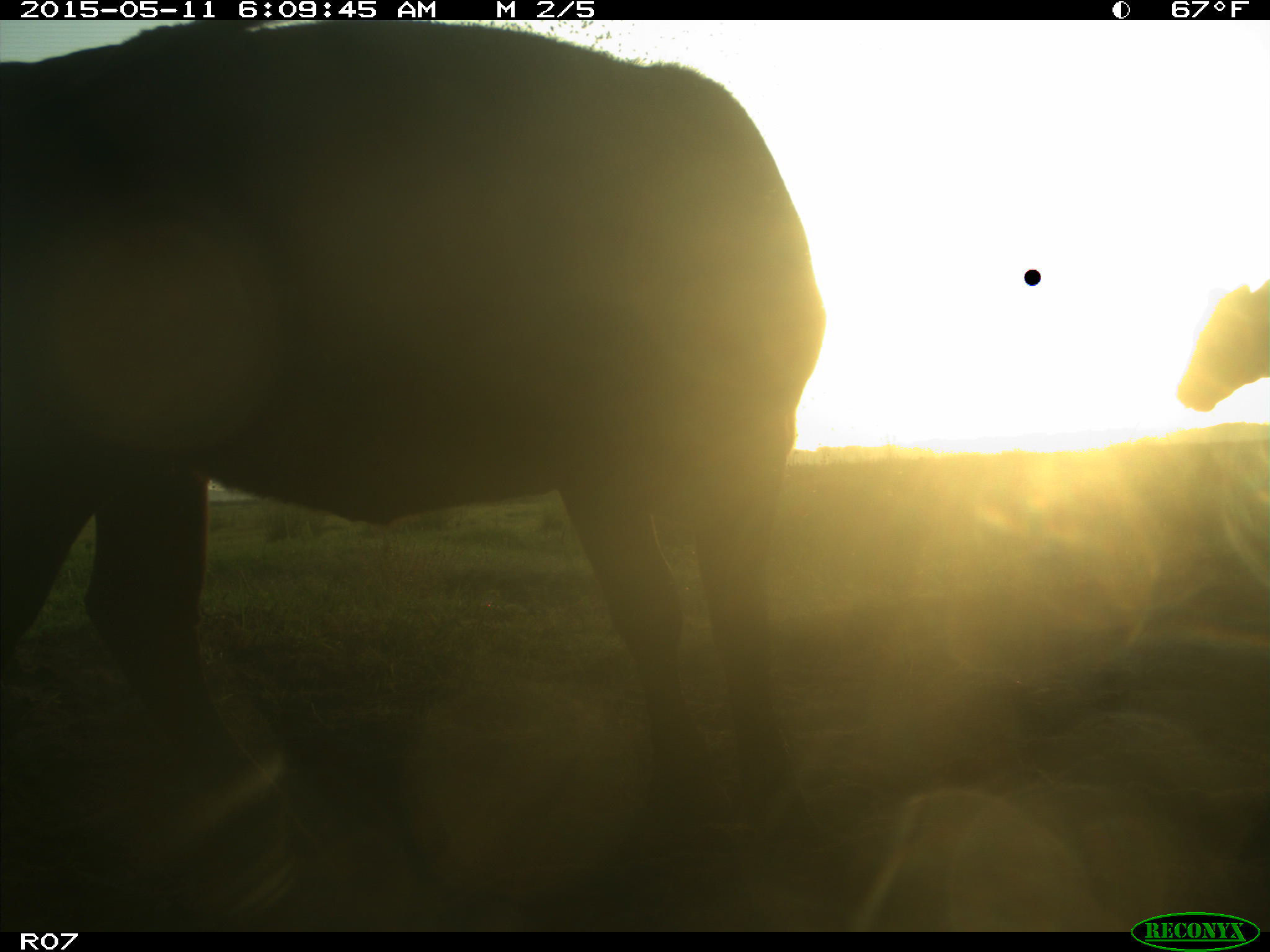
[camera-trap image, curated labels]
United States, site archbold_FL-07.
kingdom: Animalia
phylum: Chordata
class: Mammalia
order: Artiodactyla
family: Bovidae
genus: Bos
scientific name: Bos taurus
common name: domestic cow